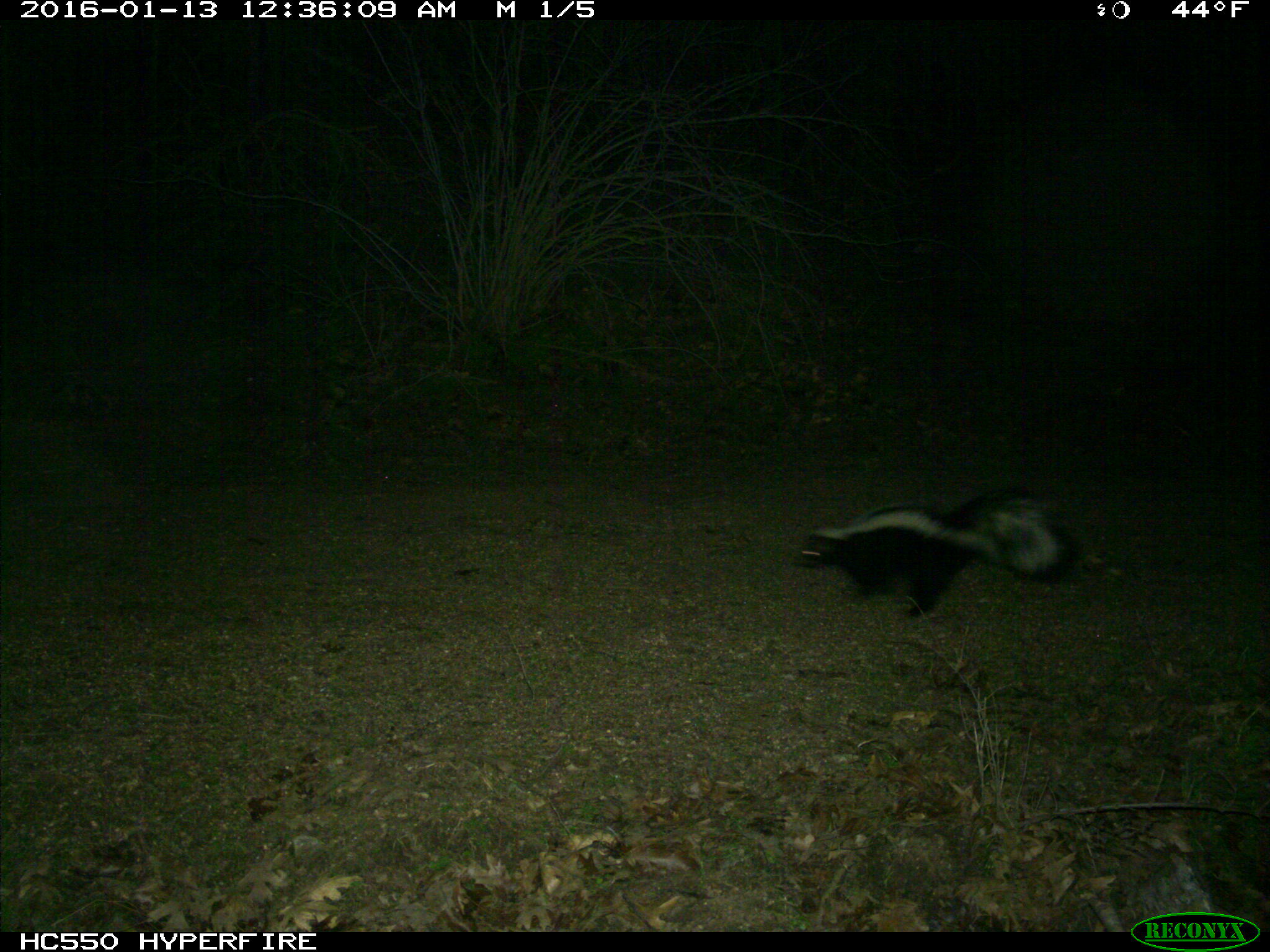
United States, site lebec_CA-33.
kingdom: Animalia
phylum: Chordata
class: Mammalia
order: Carnivora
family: Mephitidae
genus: Mephitis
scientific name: Mephitis mephitis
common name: striped skunk